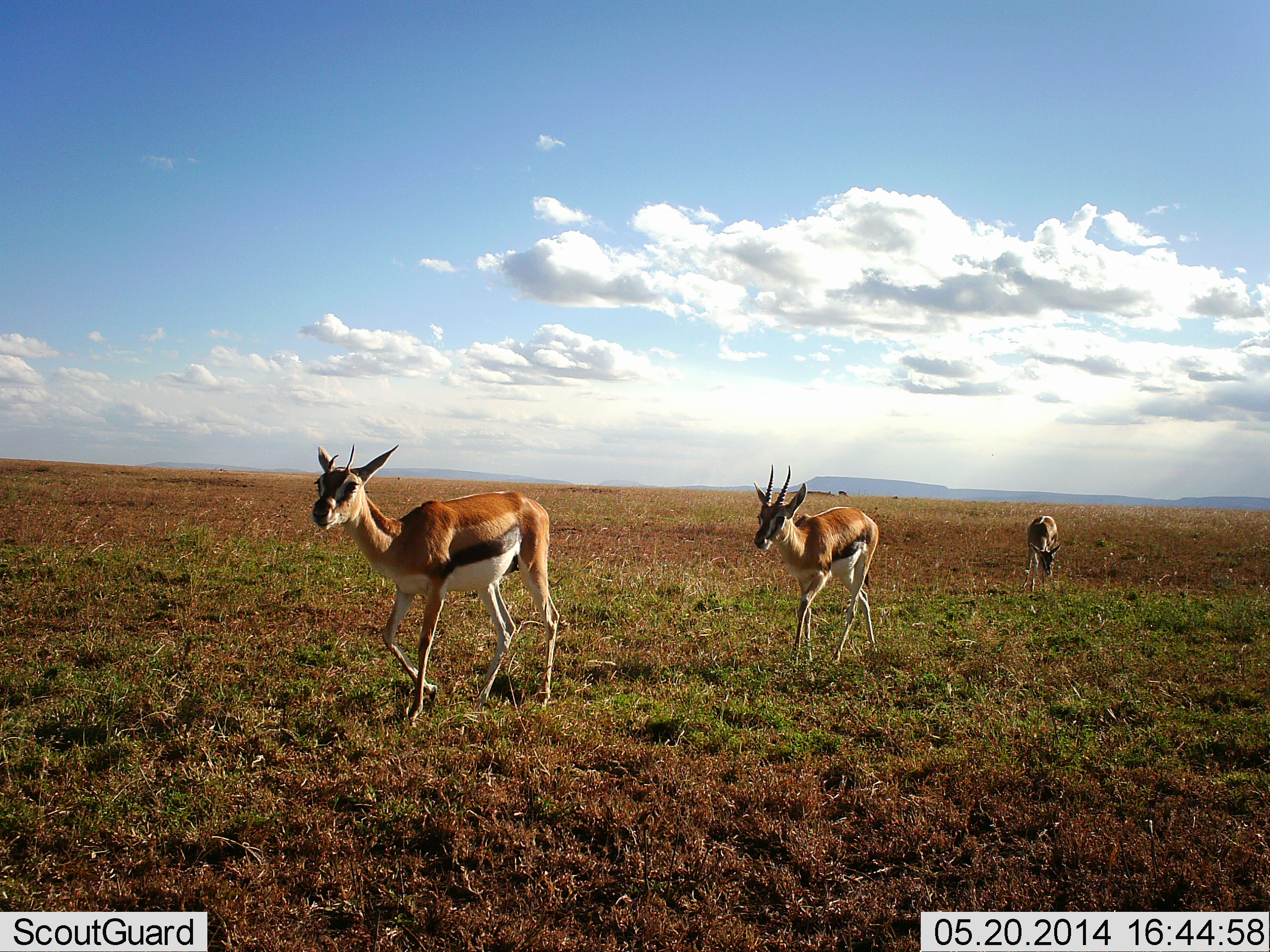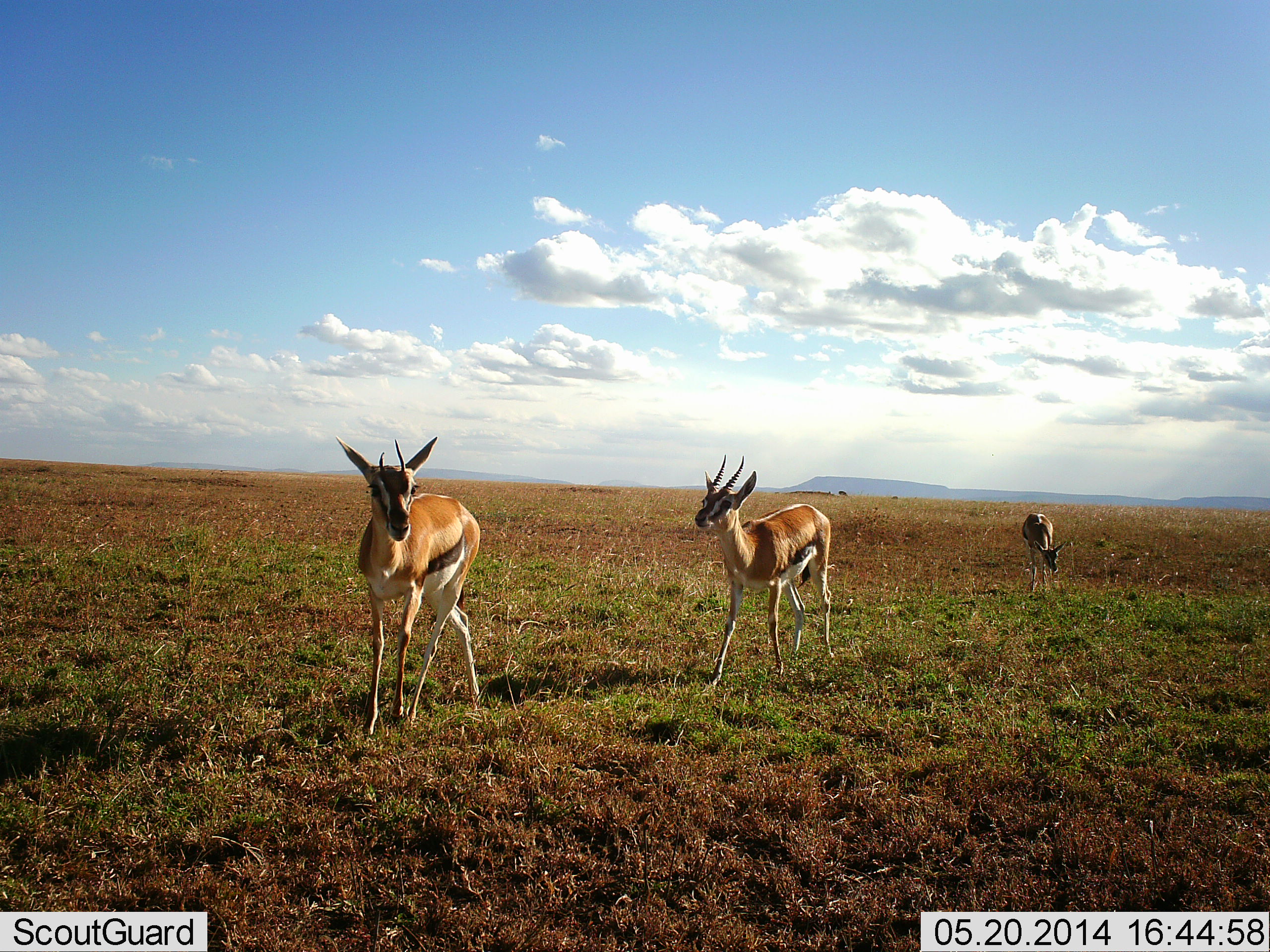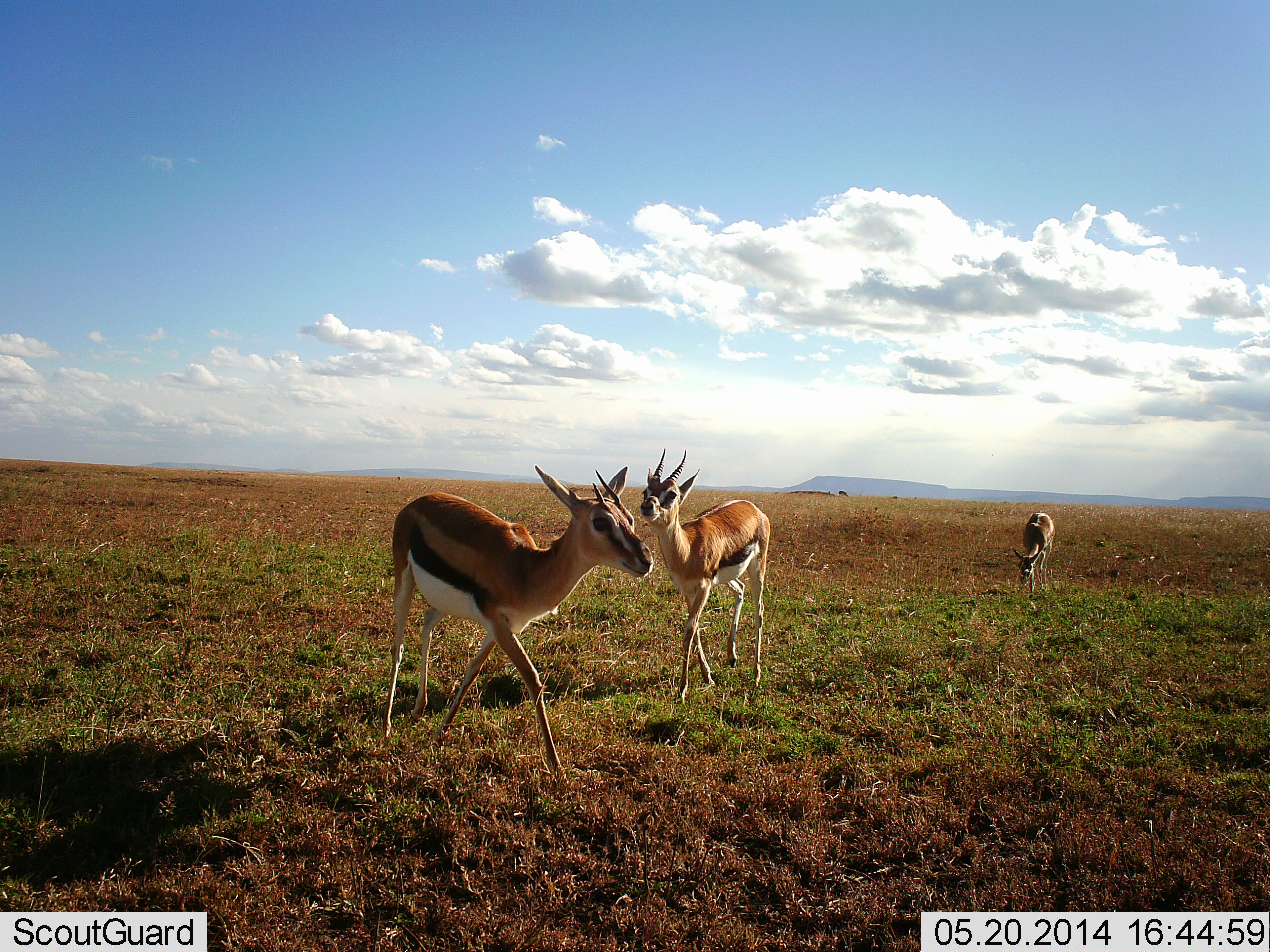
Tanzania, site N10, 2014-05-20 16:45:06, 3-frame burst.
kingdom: Animalia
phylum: Chordata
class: Mammalia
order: Artiodactyla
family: Bovidae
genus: Eudorcas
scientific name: Eudorcas thomsonii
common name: thomson's gazelle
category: gazellethomsons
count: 3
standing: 40%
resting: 0%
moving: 90%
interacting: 0%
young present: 0%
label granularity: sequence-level